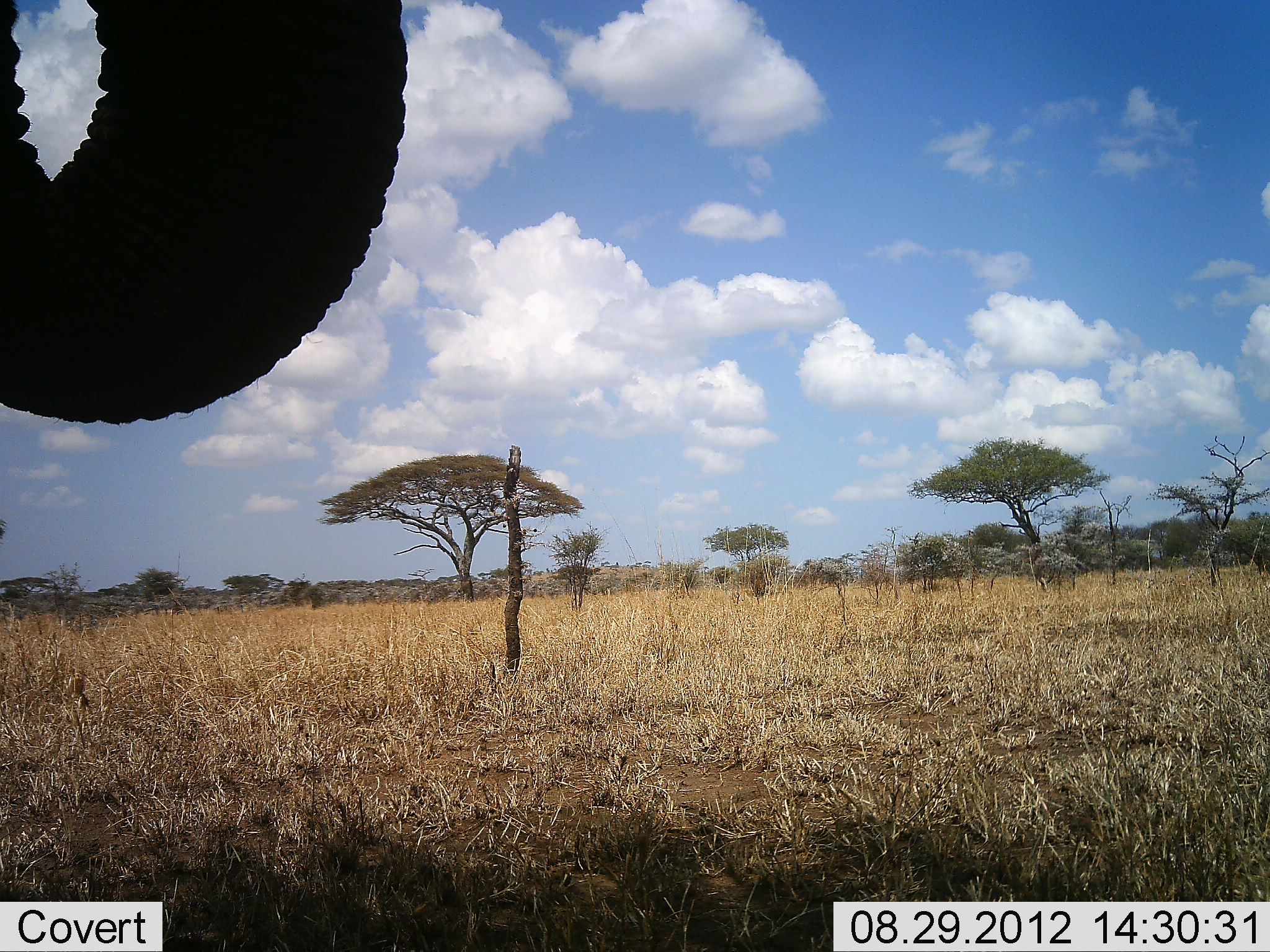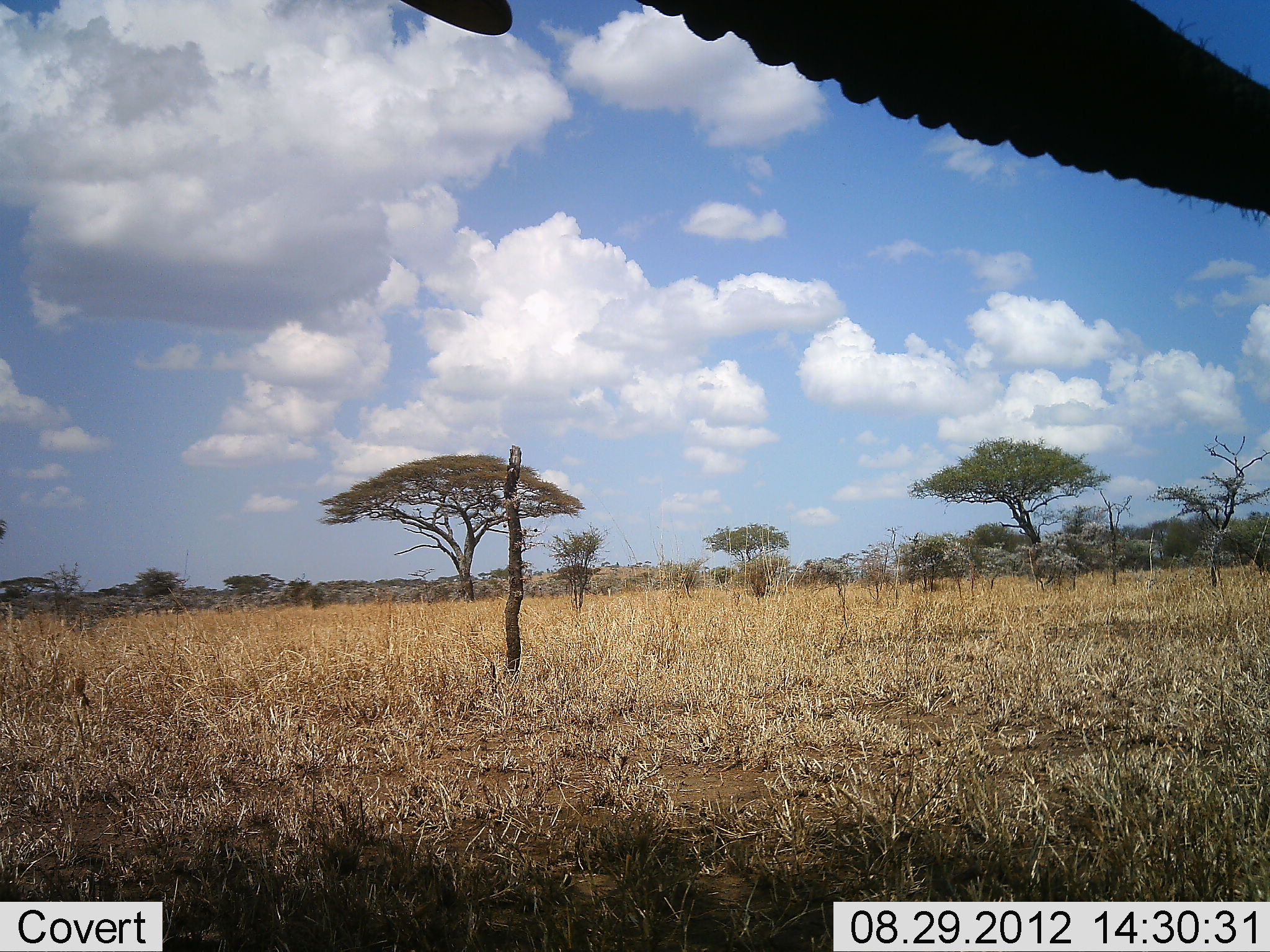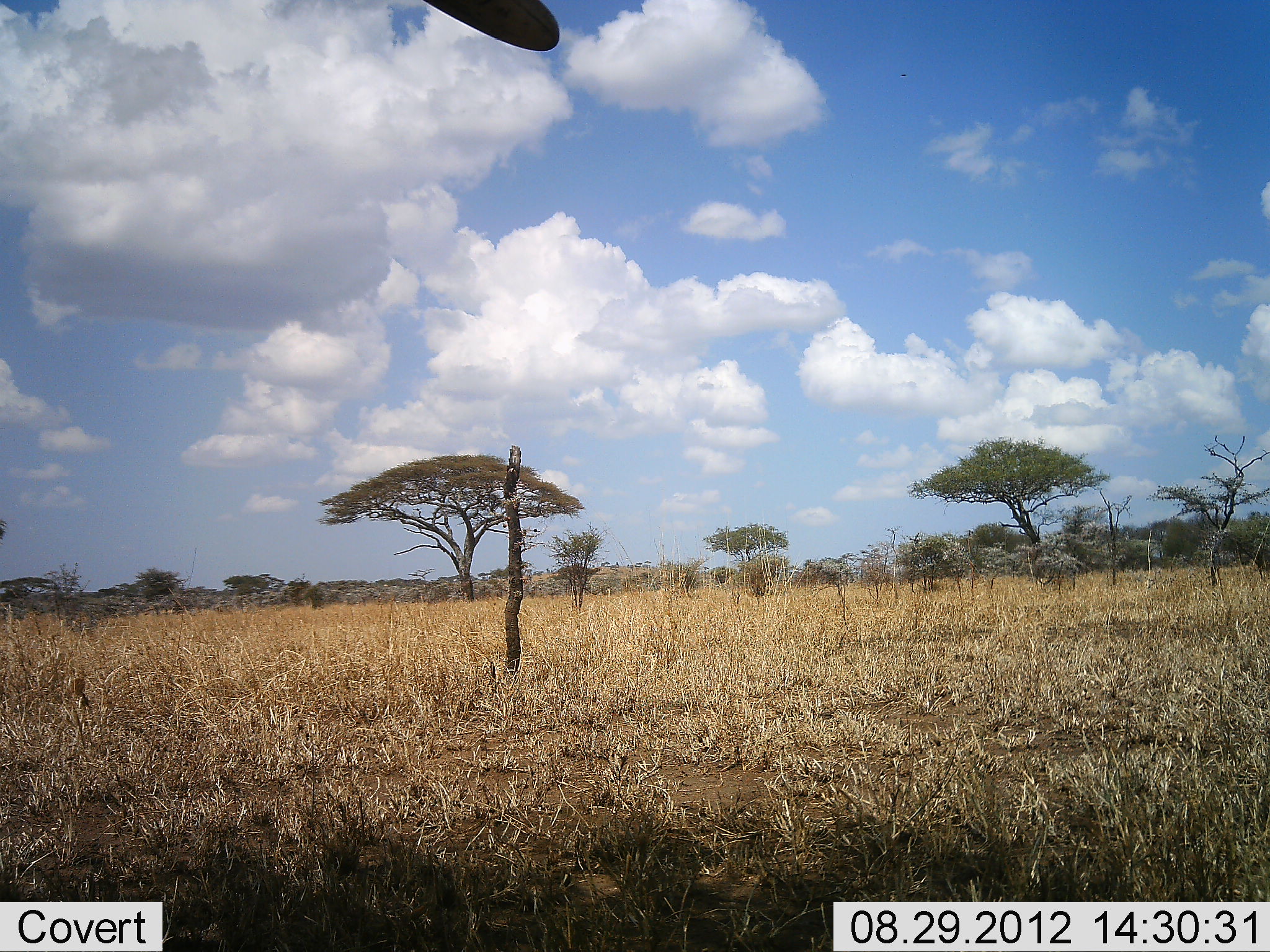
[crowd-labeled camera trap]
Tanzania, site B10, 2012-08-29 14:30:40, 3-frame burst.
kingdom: Animalia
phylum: Chordata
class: Mammalia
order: Proboscidea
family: Elephantidae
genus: Loxodonta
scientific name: Loxodonta africana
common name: african bush elephant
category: elephant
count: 1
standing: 50%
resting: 10%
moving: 30%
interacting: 0%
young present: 0%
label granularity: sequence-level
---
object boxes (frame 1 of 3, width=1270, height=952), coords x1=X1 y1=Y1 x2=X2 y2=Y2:
animal: x1=0 y1=1 x2=407 y2=425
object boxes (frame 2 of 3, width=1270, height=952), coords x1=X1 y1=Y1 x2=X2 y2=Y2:
animal: x1=373 y1=1 x2=1270 y2=216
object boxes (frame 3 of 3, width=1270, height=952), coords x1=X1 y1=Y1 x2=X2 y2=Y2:
animal: x1=402 y1=0 x2=561 y2=51